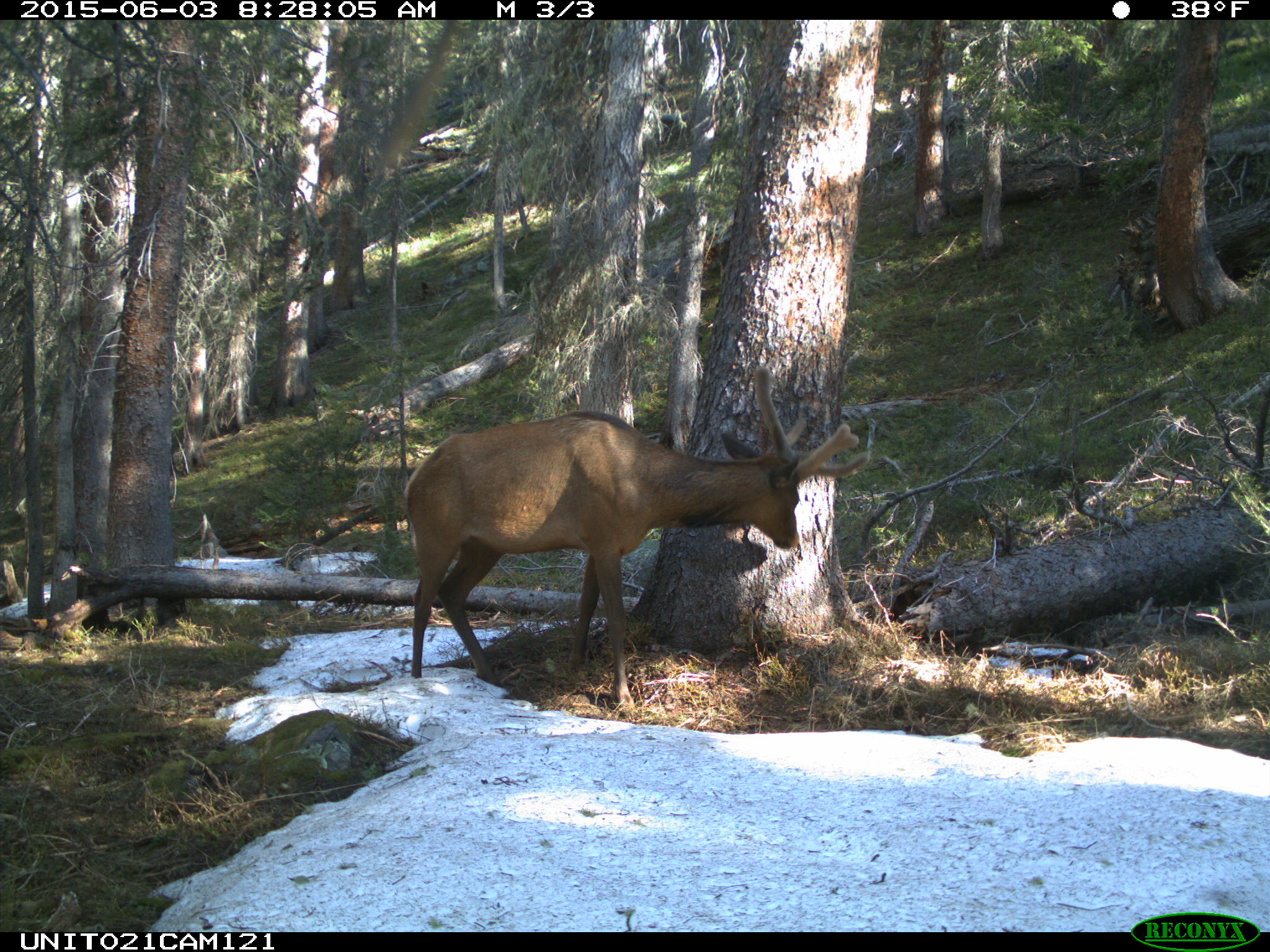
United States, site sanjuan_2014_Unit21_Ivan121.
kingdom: Animalia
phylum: Chordata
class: Mammalia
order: Artiodactyla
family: Cervidae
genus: Cervus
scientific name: Cervus elaphus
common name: red deer